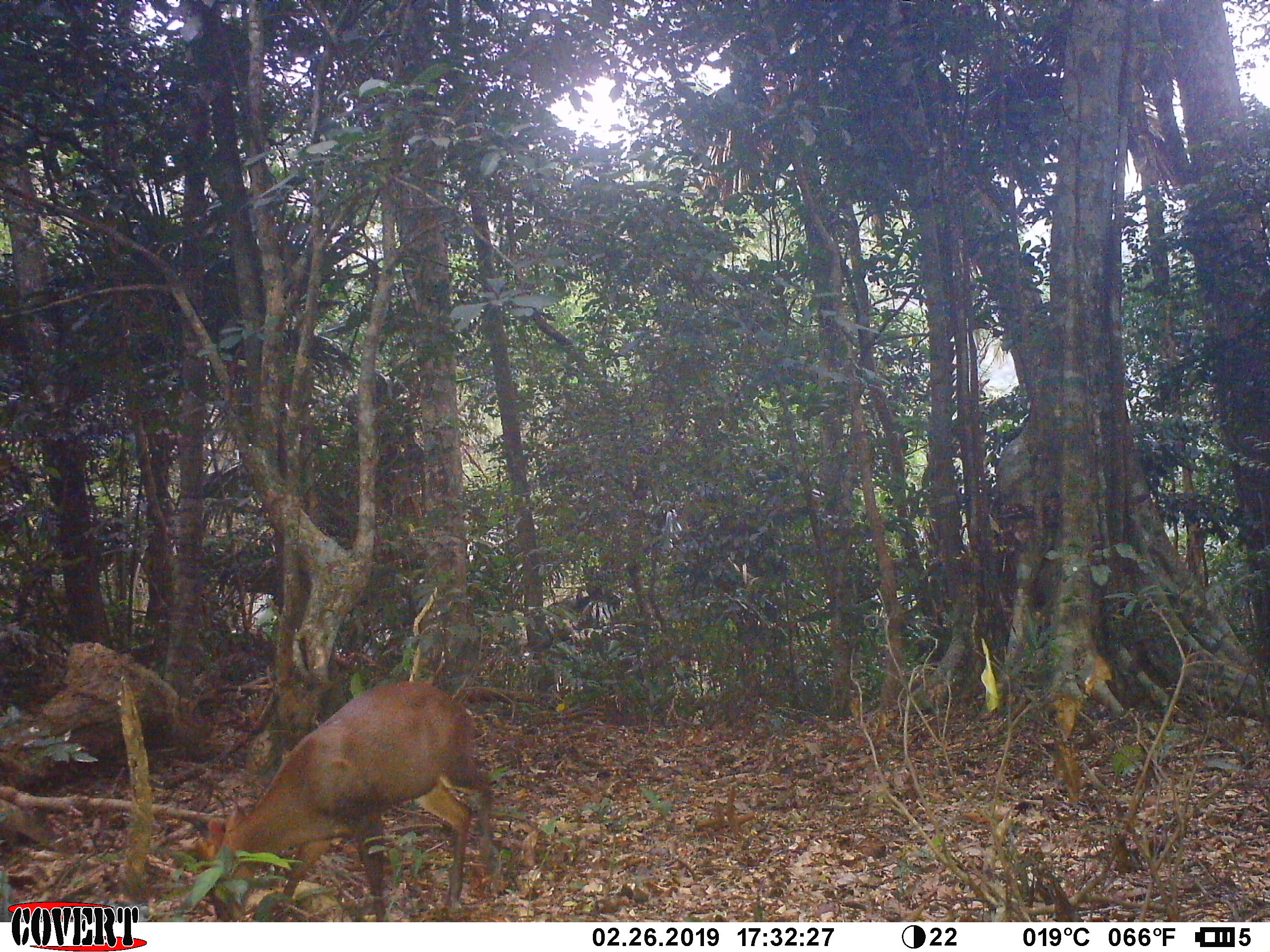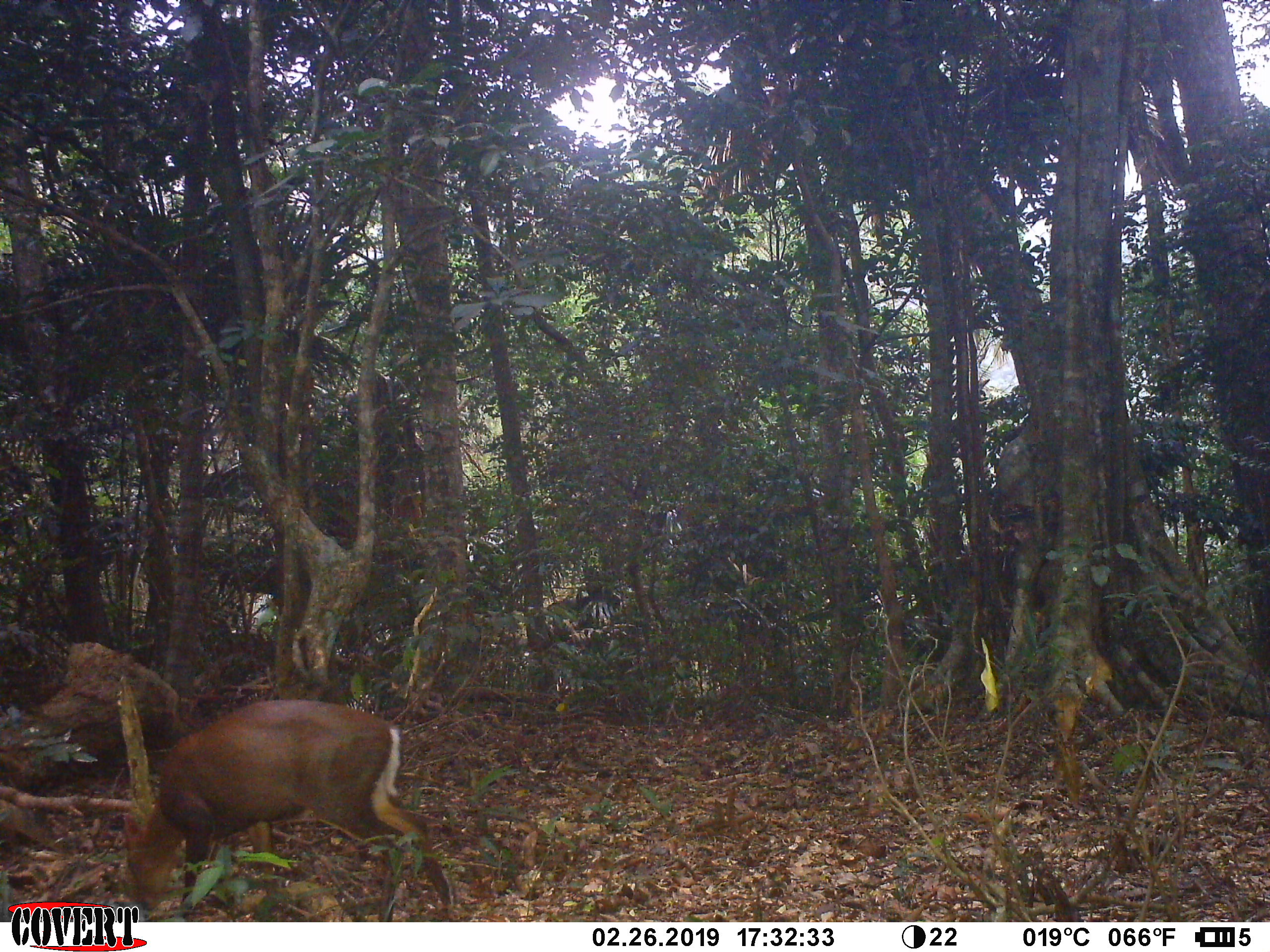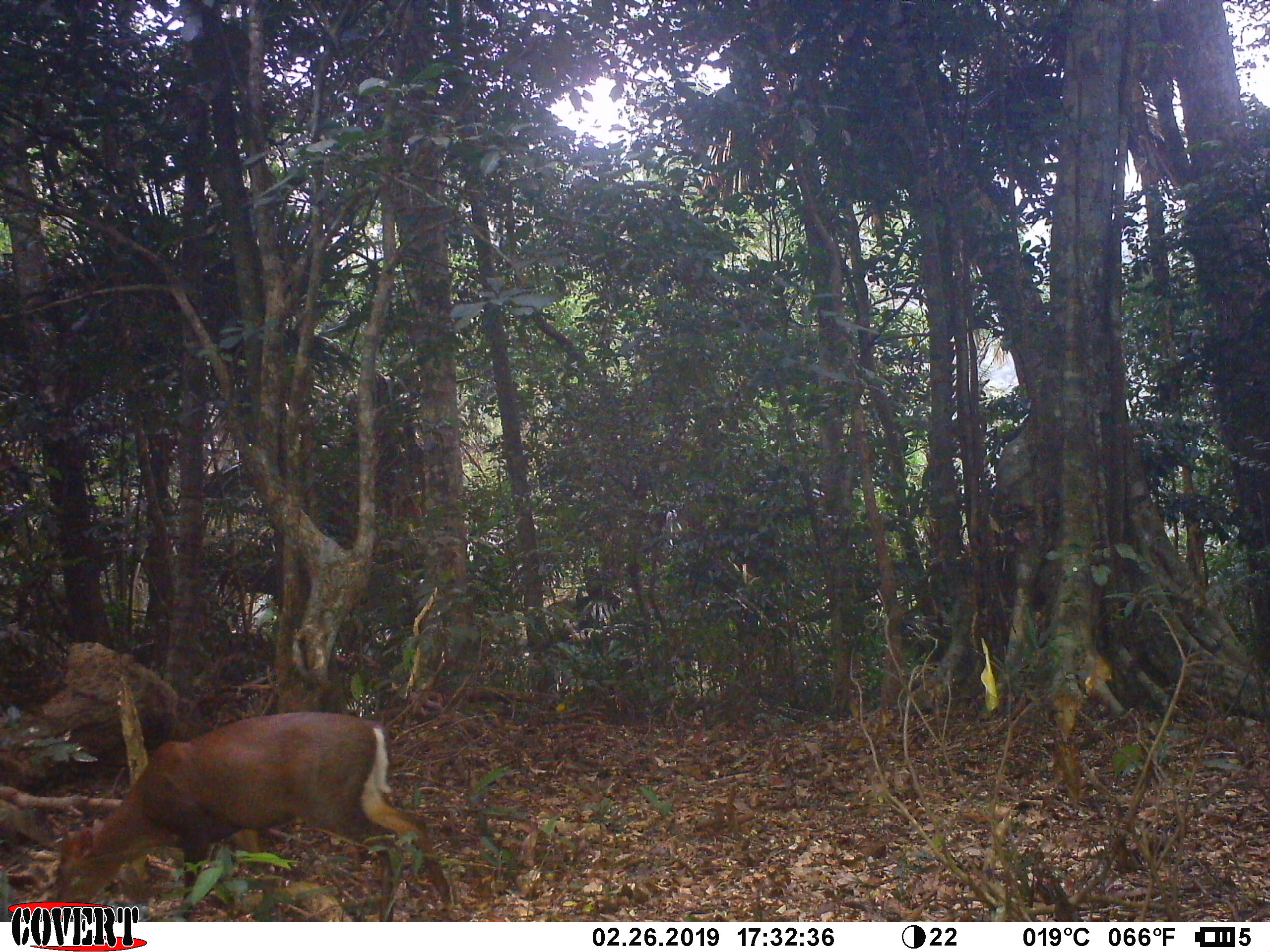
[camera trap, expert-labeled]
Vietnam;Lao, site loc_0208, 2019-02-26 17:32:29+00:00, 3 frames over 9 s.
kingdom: Animalia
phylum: Chordata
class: Mammalia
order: Artiodactyla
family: Cervidae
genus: Muntiacus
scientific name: Muntiacus rooseveltorum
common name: roosevelt's muntjac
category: roosevelts muntjac group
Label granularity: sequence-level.